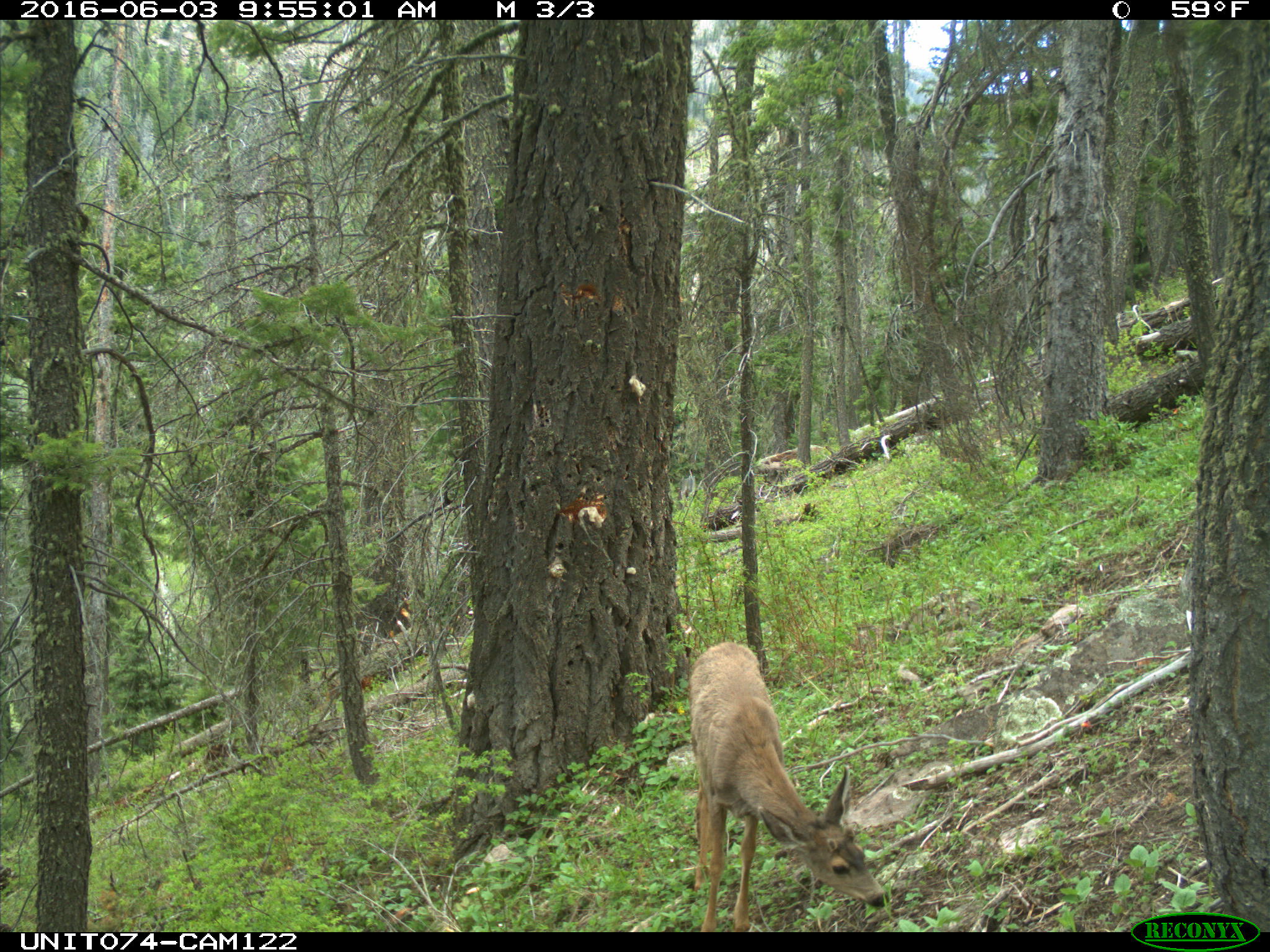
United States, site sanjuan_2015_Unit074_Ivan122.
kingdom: Animalia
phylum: Chordata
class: Mammalia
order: Artiodactyla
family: Cervidae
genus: Odocoileus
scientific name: Odocoileus hemionus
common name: mule deer